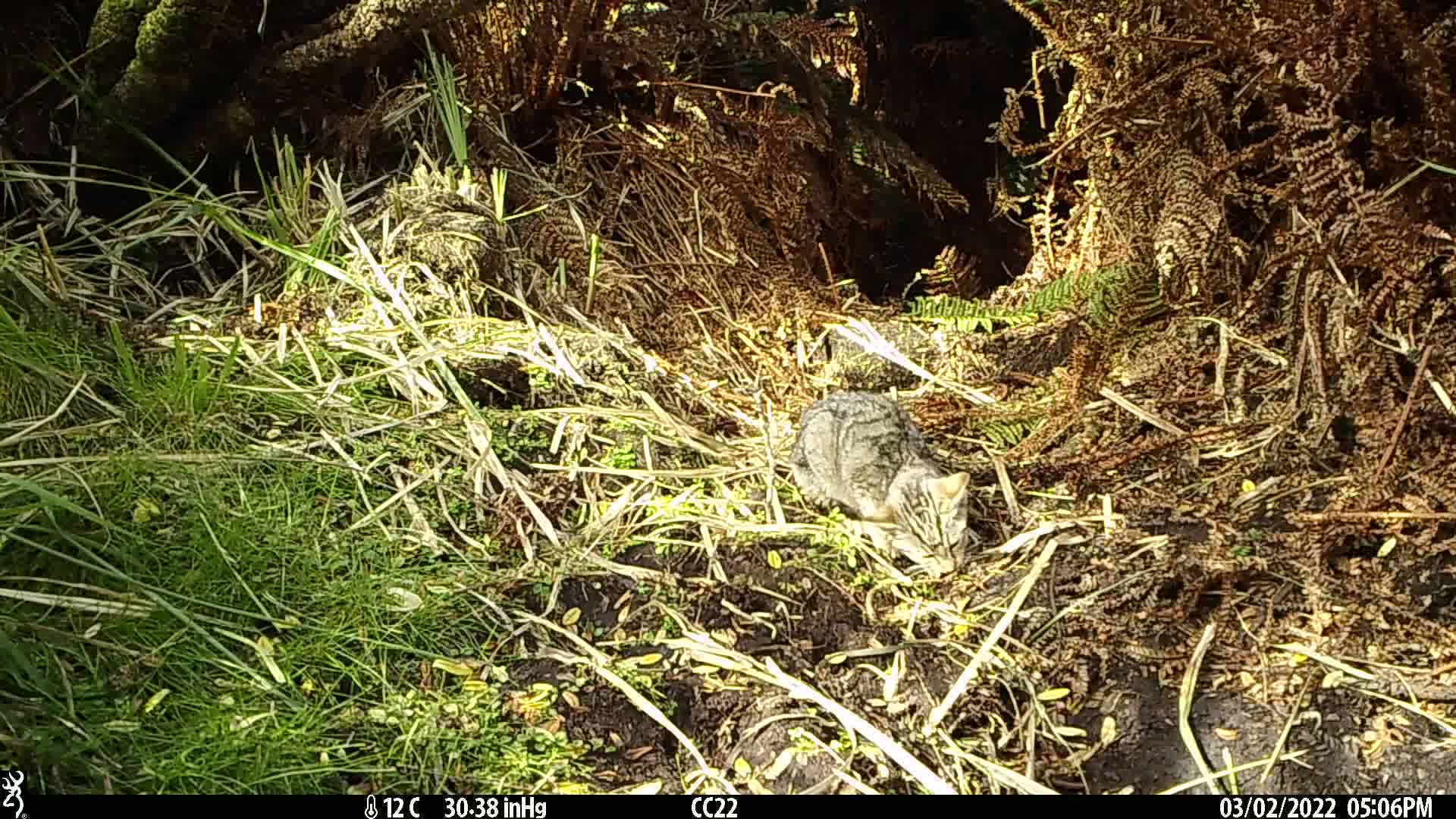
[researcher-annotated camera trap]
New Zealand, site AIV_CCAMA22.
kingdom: Animalia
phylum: Chordata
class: Mammalia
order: Carnivora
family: Felidae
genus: Felis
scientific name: Felis catus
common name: domestic cat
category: cat